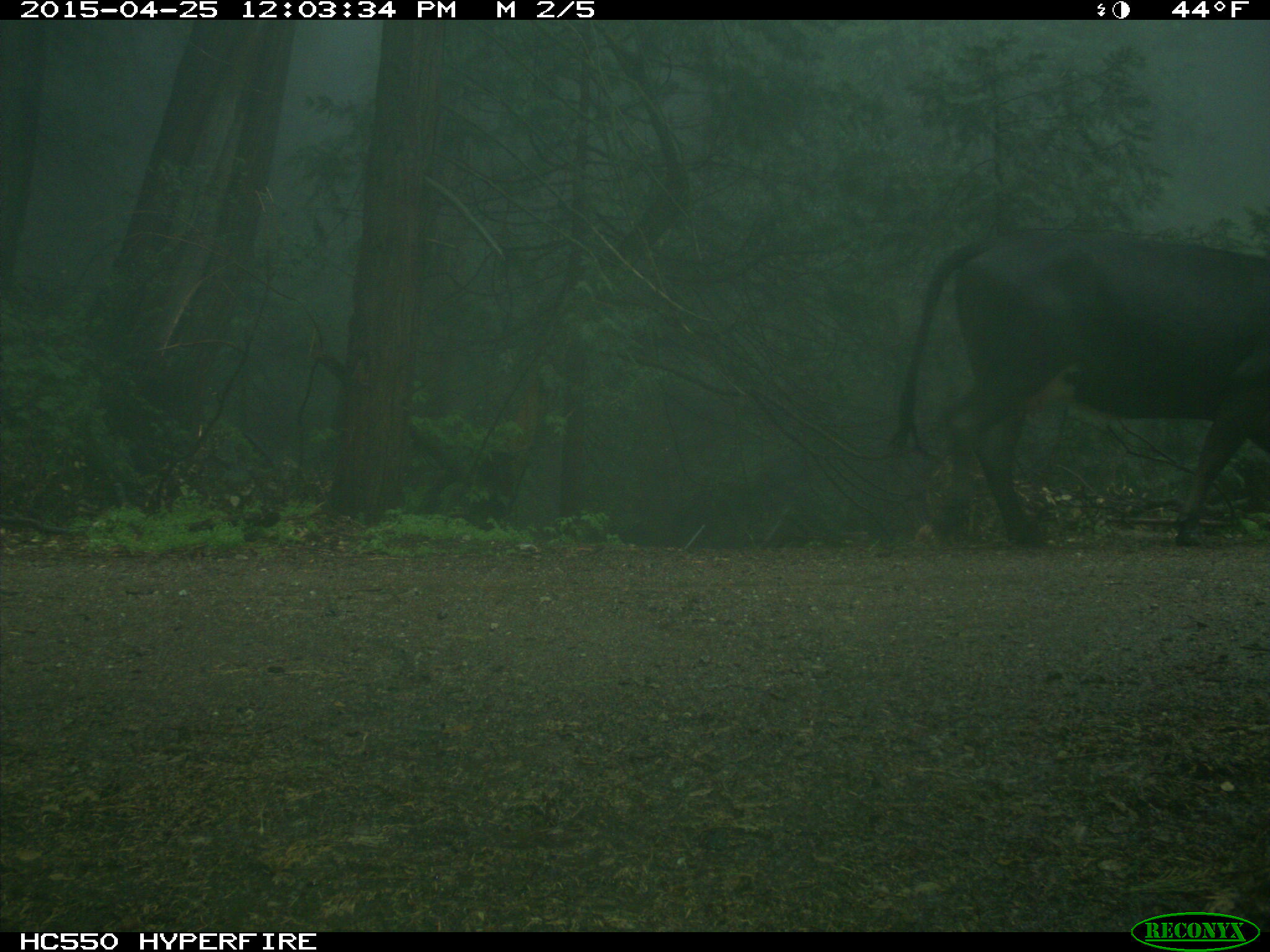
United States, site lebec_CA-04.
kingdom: Animalia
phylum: Chordata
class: Mammalia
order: Artiodactyla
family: Bovidae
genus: Bos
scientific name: Bos taurus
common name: domestic cow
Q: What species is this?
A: Bos taurus (domestic cow).